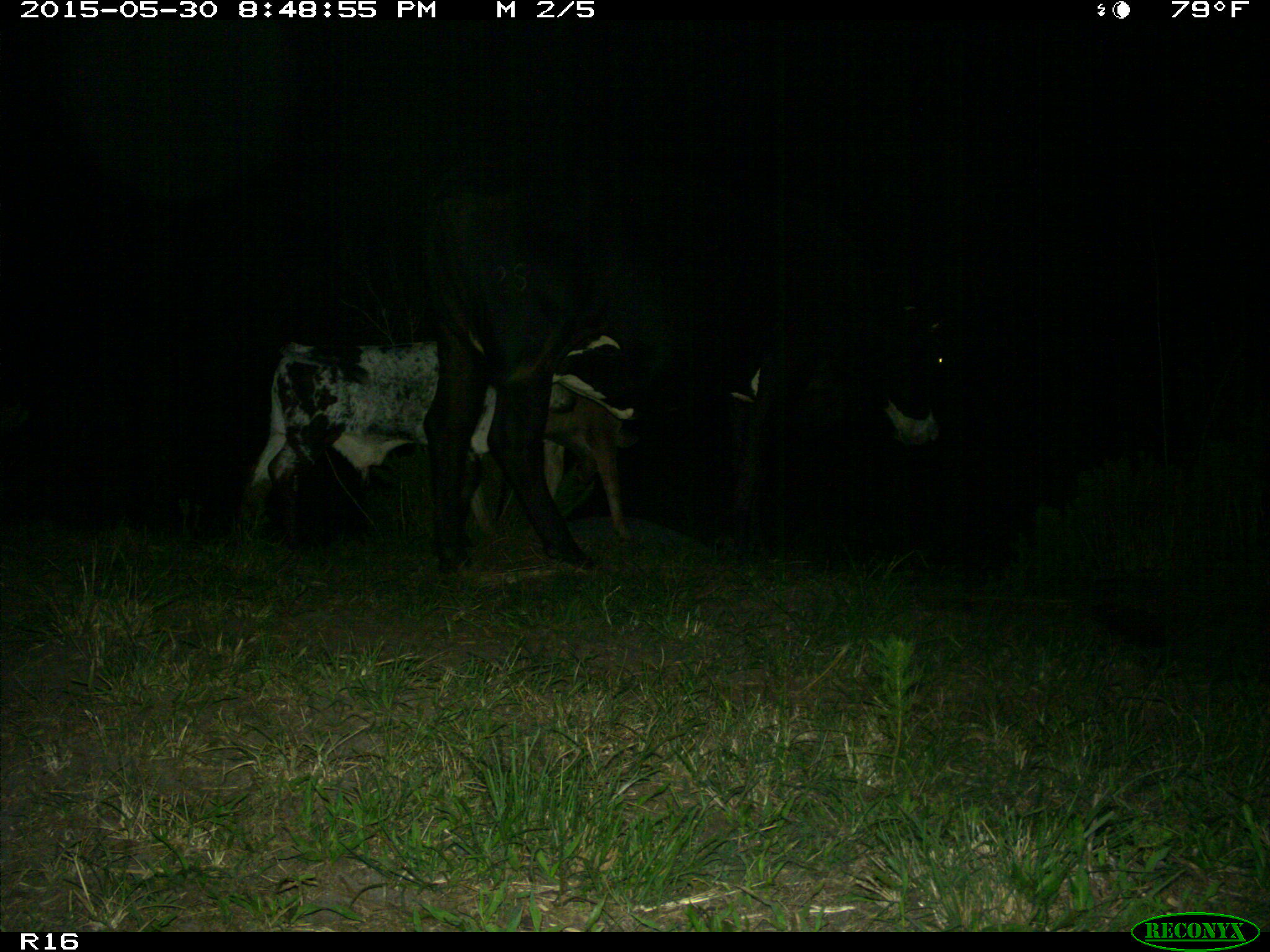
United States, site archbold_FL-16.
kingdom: Animalia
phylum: Chordata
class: Mammalia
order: Artiodactyla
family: Bovidae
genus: Bos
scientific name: Bos taurus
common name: domestic cow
Bos taurus (domestic cow).